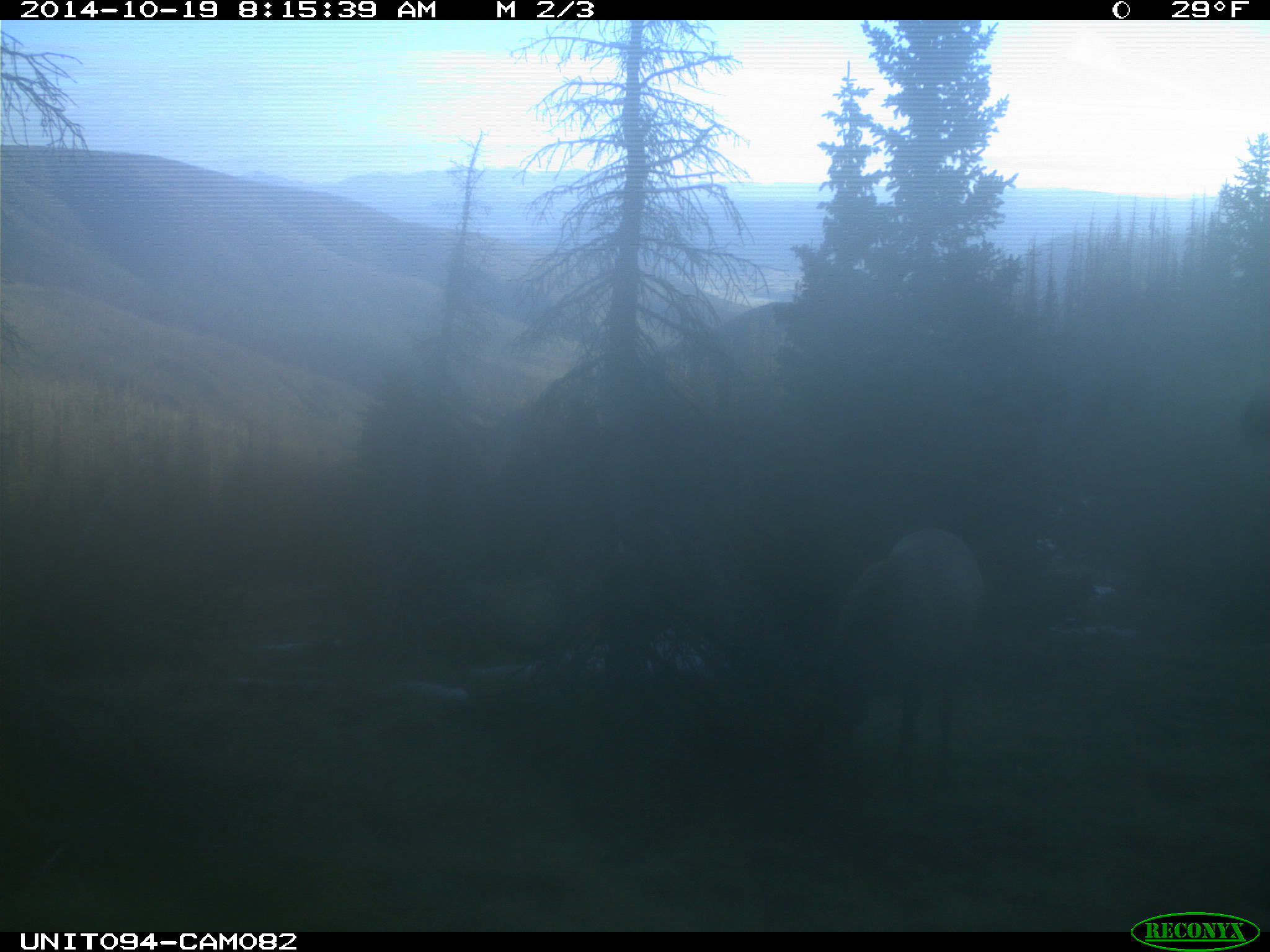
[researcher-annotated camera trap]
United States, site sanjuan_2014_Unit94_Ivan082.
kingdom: Animalia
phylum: Chordata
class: Mammalia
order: Artiodactyla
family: Cervidae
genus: Cervus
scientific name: Cervus elaphus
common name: red deer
Cervus elaphus (red deer).